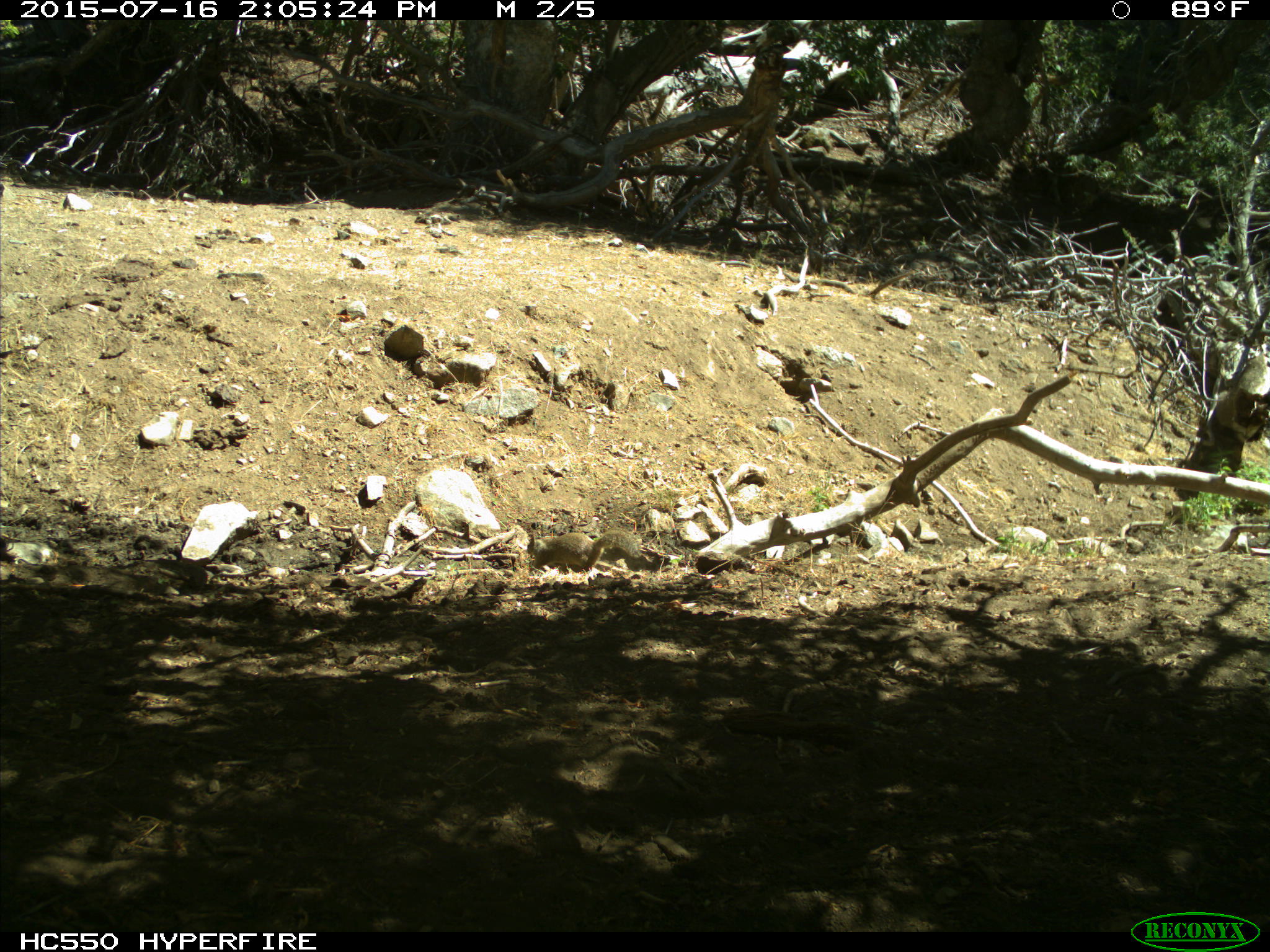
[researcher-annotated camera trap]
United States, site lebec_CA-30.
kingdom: Animalia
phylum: Chordata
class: Mammalia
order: Rodentia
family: Sciuridae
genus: Otospermophilus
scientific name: Otospermophilus beecheyi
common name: california ground squirrel